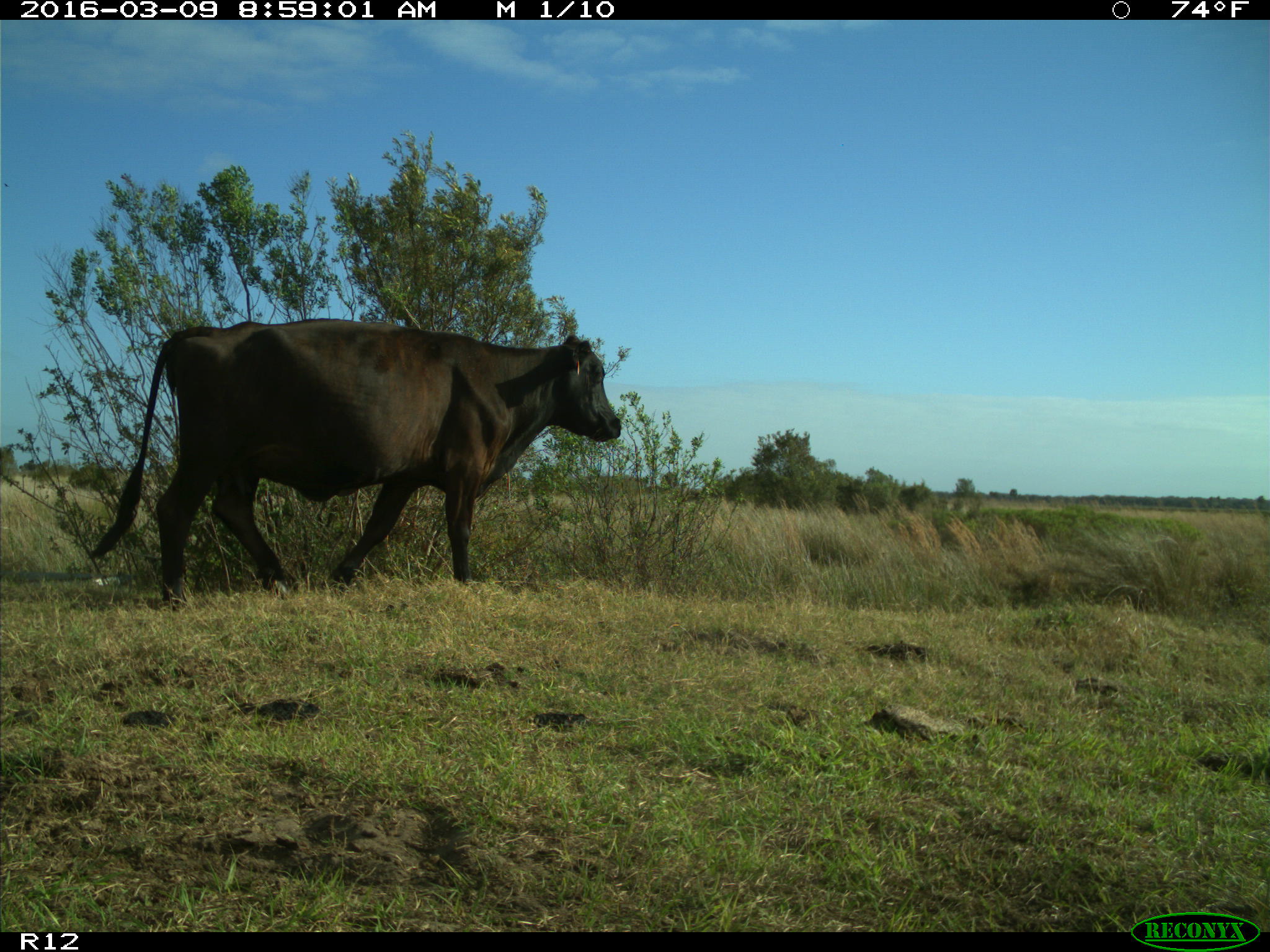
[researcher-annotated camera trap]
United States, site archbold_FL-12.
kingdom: Animalia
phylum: Chordata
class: Mammalia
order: Artiodactyla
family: Bovidae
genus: Bos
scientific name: Bos taurus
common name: domestic cow